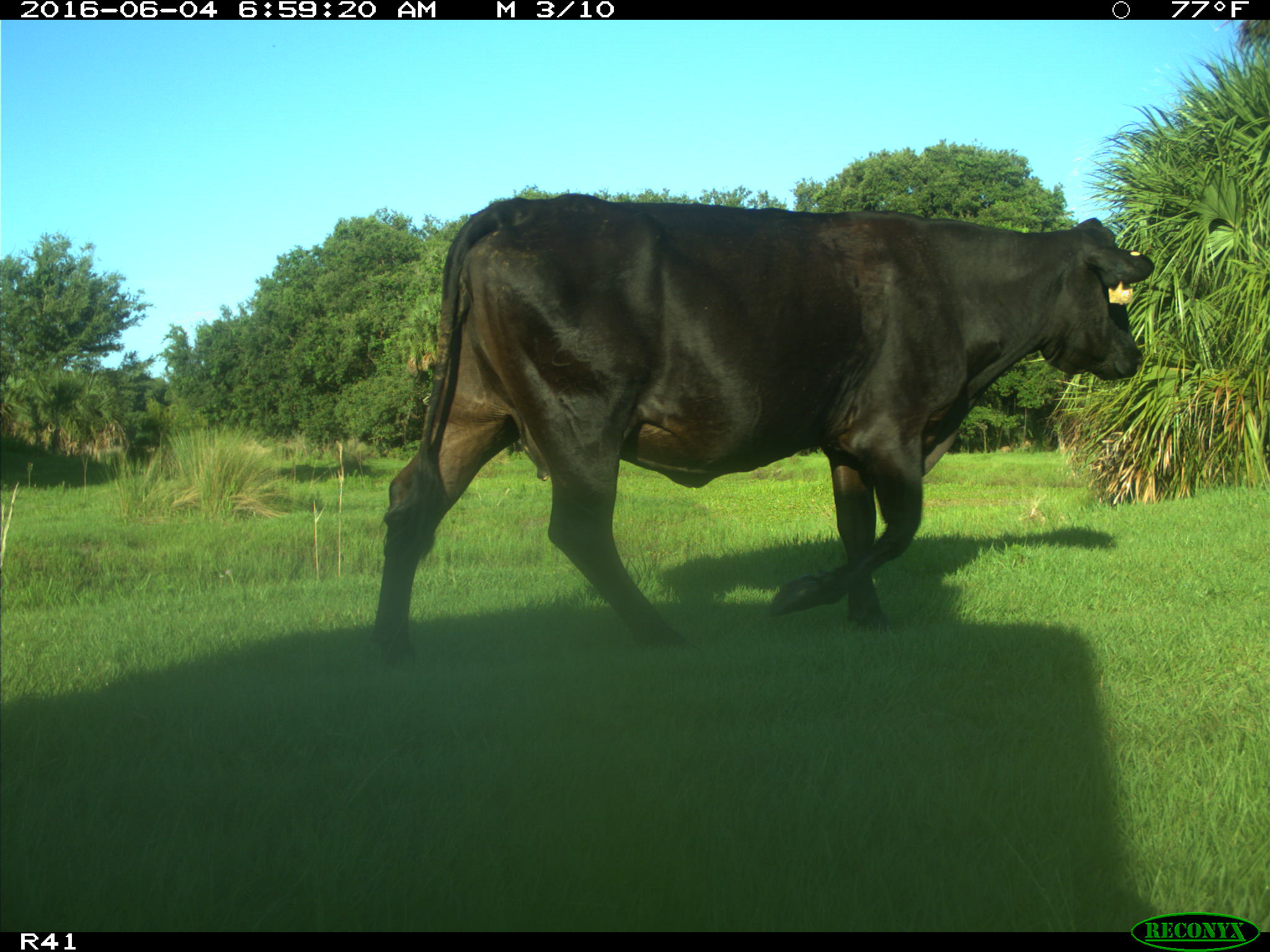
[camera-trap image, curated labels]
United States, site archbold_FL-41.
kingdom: Animalia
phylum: Chordata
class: Mammalia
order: Artiodactyla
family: Bovidae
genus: Bos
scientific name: Bos taurus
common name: domestic cow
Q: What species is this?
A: Bos taurus (domestic cow).